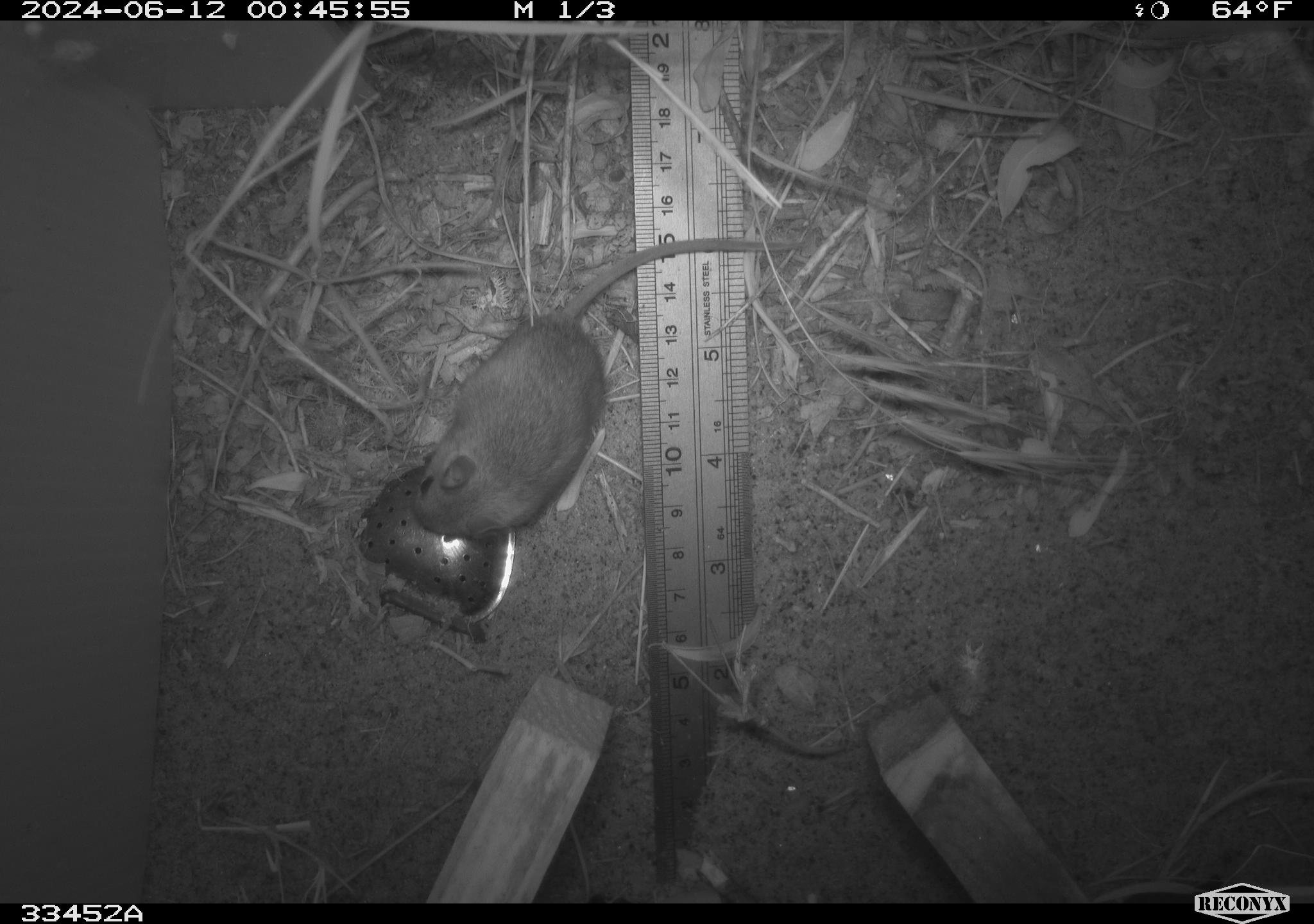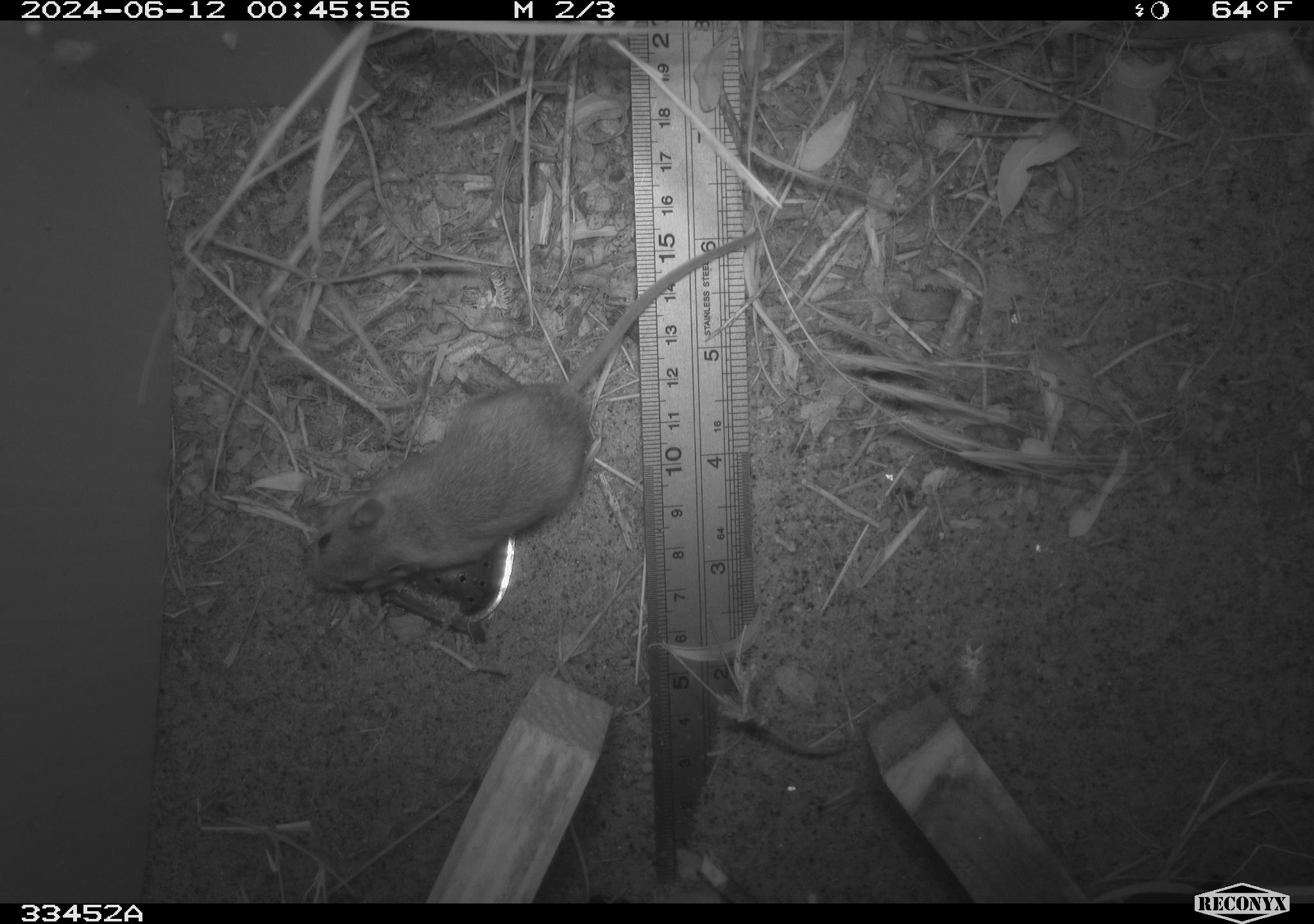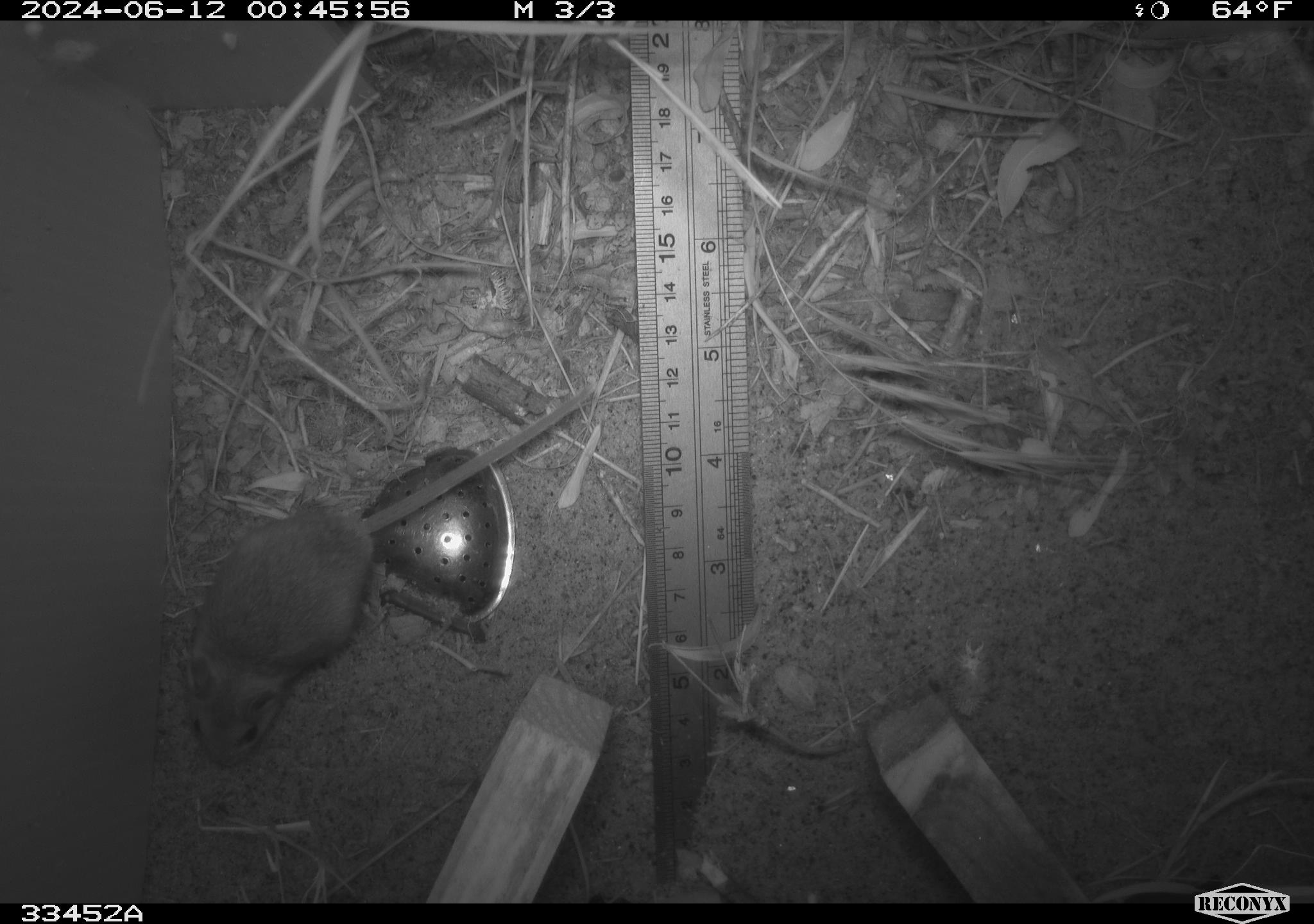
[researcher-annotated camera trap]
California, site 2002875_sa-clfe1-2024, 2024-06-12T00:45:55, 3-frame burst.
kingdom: Animalia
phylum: Chordata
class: Mammalia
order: Rodentia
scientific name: Rodentia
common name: mouse species